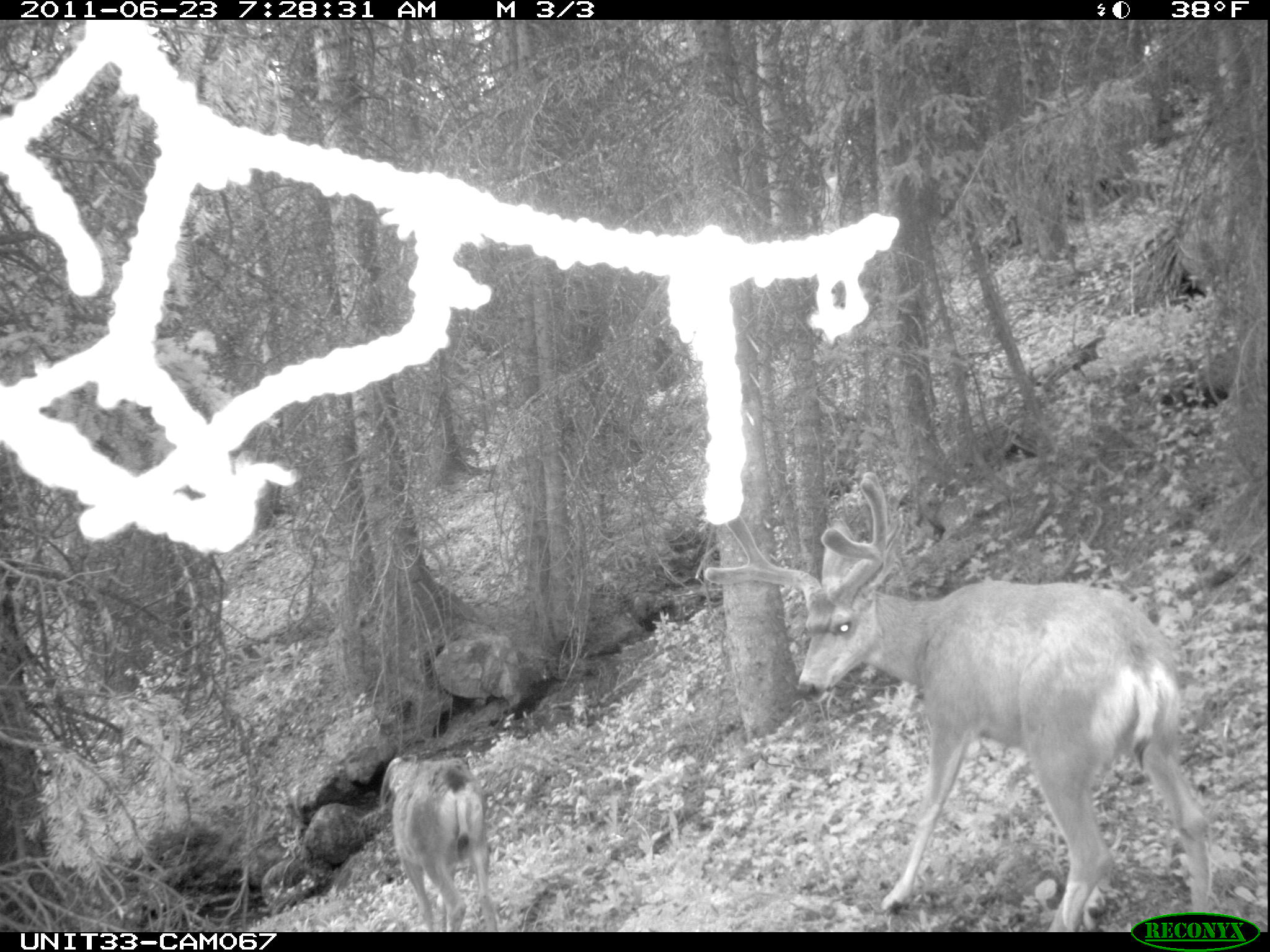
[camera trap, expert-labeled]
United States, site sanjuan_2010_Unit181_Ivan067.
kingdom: Animalia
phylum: Chordata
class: Mammalia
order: Artiodactyla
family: Cervidae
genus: Odocoileus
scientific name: Odocoileus hemionus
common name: mule deer